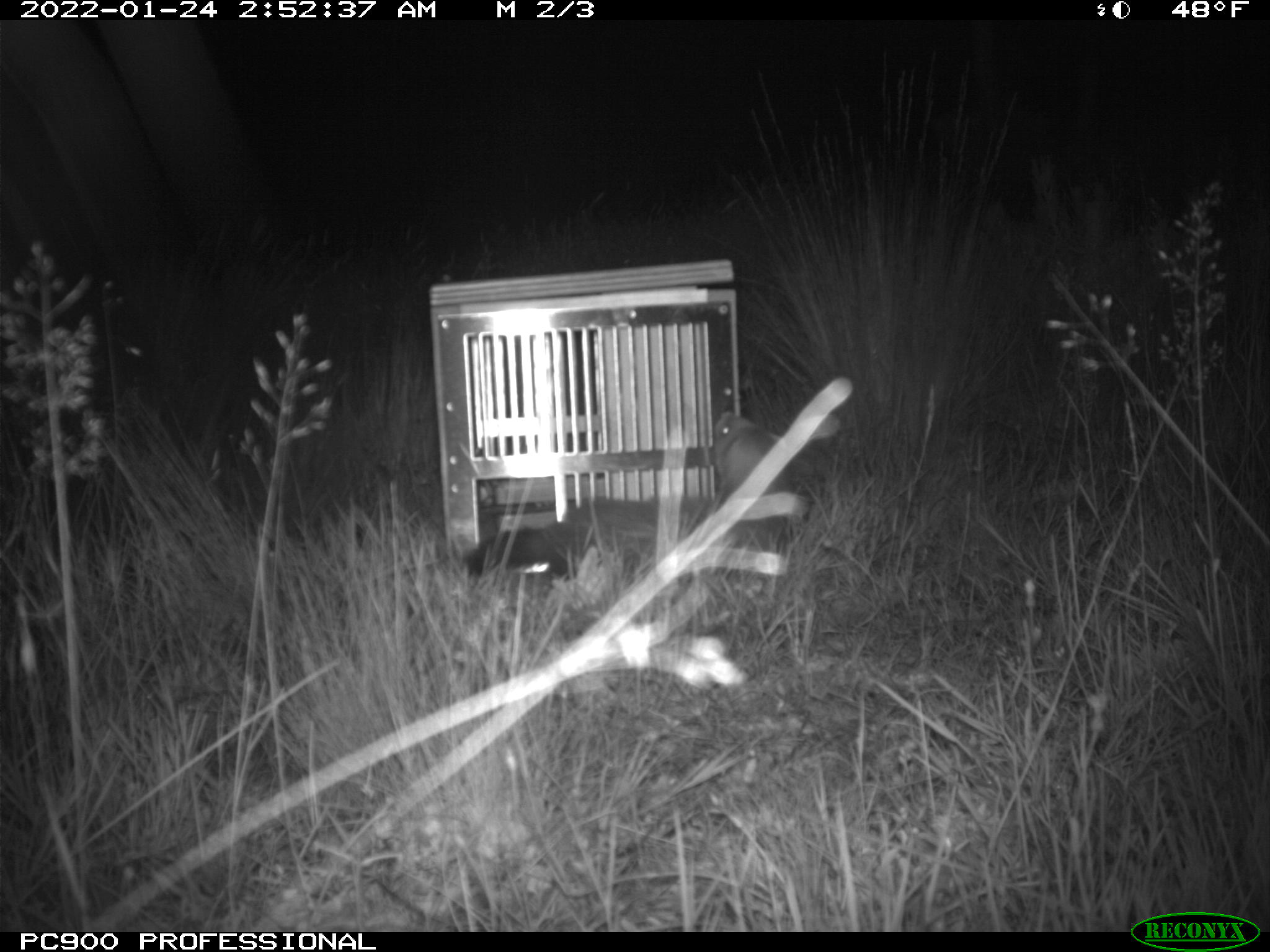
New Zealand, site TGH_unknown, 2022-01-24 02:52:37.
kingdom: Animalia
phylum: Chordata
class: Mammalia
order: Carnivora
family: Mustelidae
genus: Mustela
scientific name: Mustela furo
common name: ferret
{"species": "ferret (Mustela furo)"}